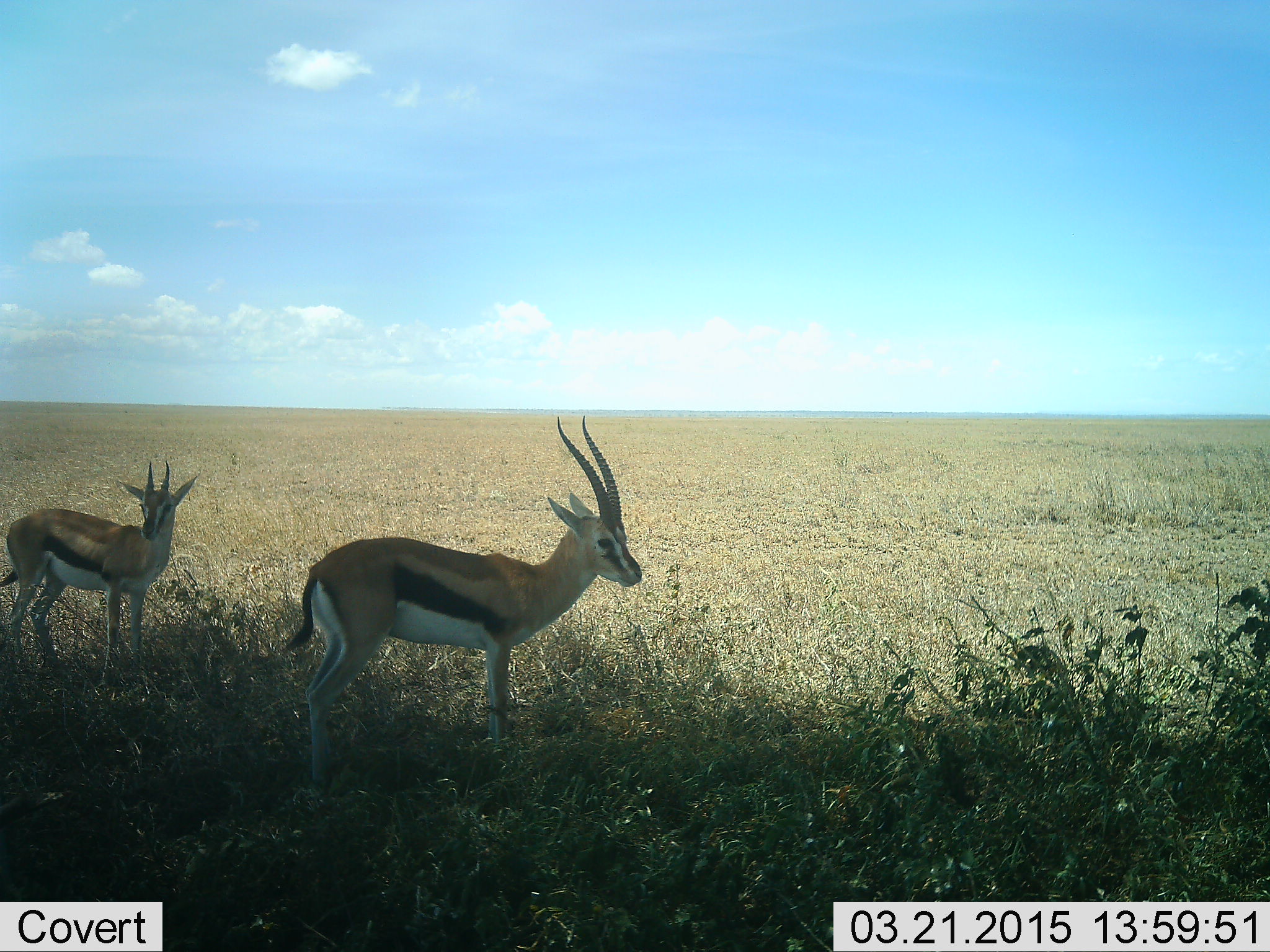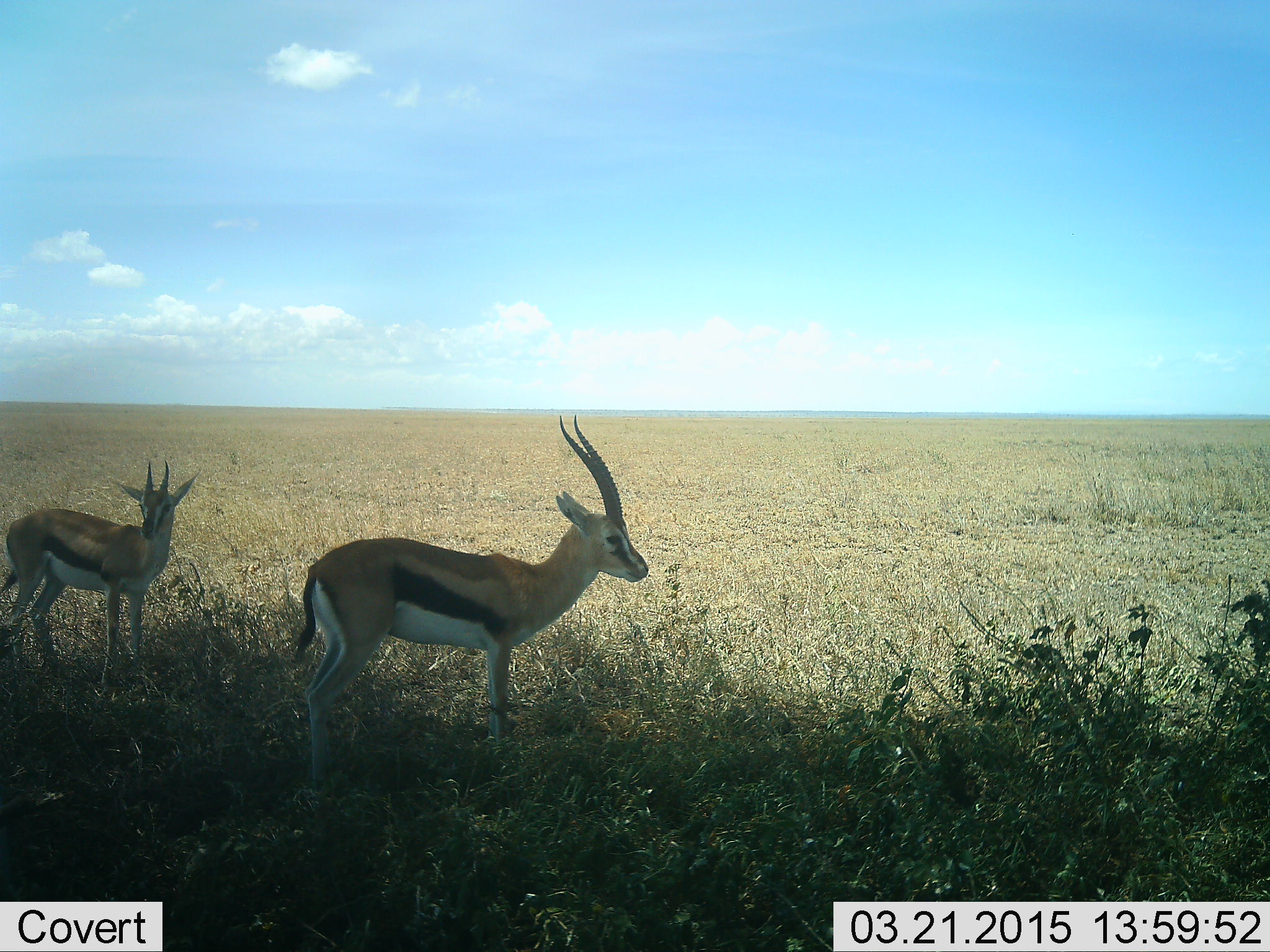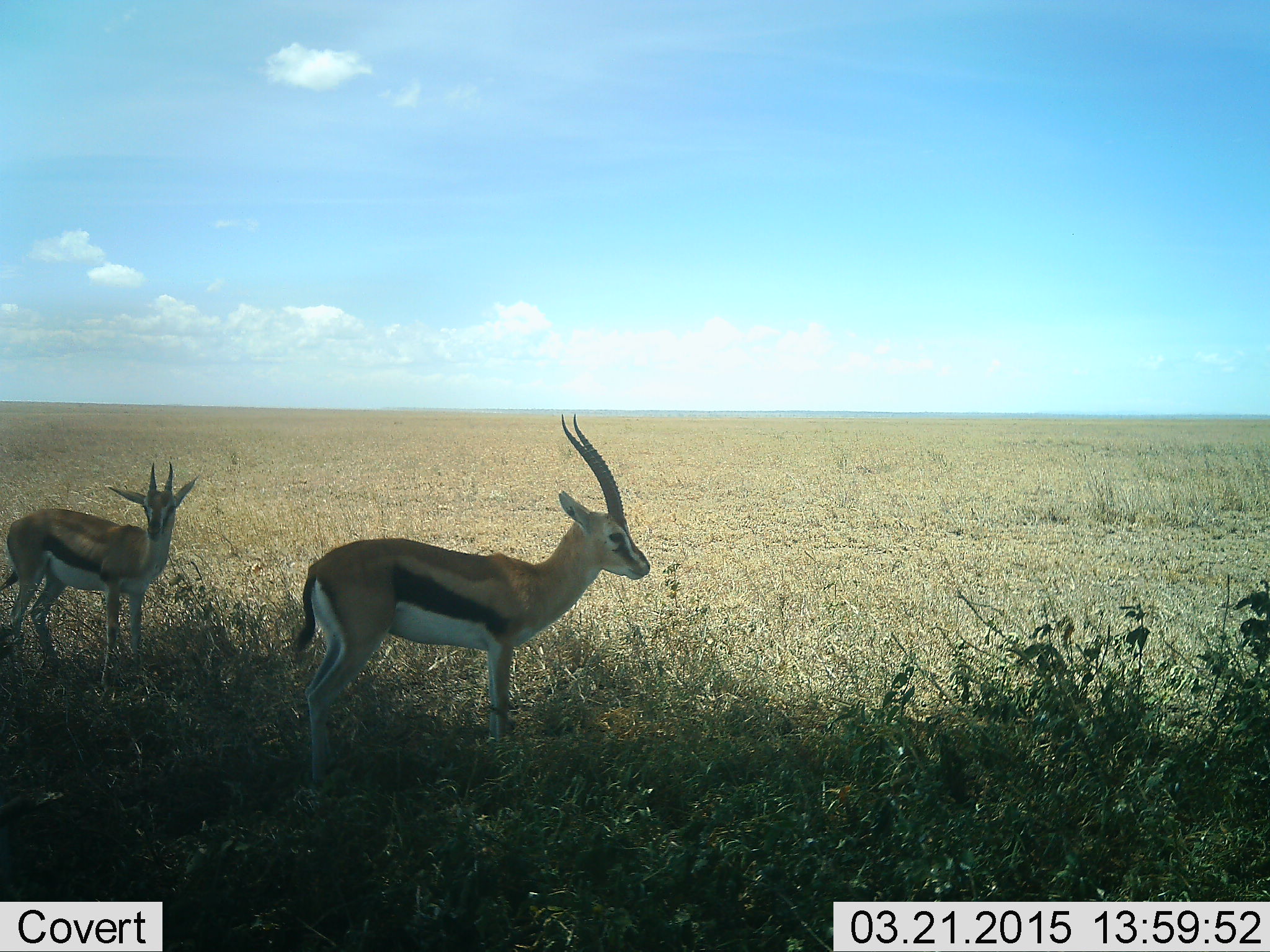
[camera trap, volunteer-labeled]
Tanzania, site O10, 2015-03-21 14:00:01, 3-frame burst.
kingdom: Animalia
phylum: Chordata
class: Mammalia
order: Artiodactyla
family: Bovidae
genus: Eudorcas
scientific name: Eudorcas thomsonii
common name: thomson's gazelle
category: gazellethomsons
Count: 2.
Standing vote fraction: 100%.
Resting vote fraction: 0%.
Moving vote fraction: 10%.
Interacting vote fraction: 0%.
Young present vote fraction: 20%.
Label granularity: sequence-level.